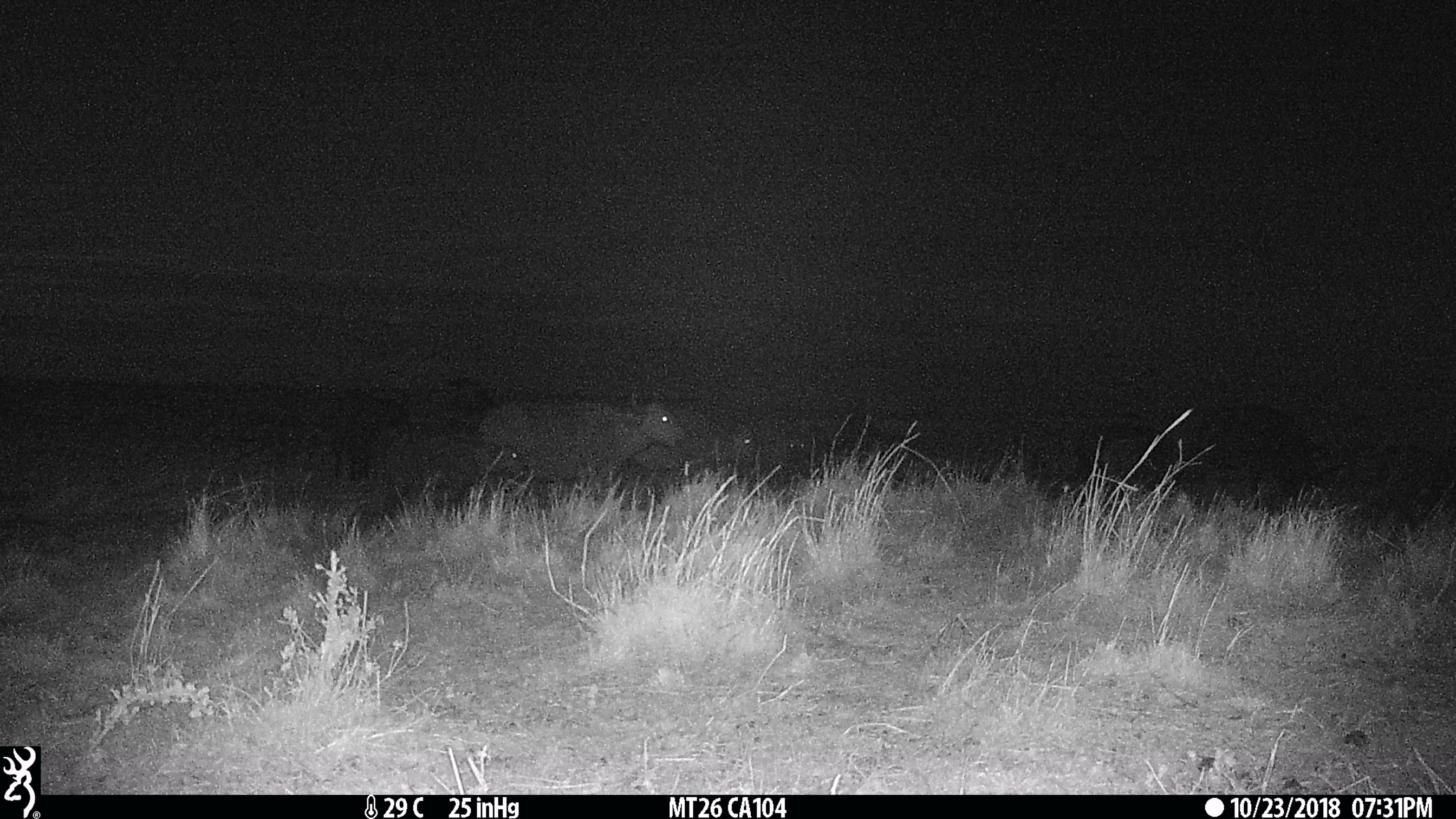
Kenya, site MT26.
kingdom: Animalia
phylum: Chordata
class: Mammalia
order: Artiodactyla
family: Bovidae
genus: Syncerus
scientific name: Syncerus caffer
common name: buffalo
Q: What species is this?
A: Buffalo (Syncerus caffer).